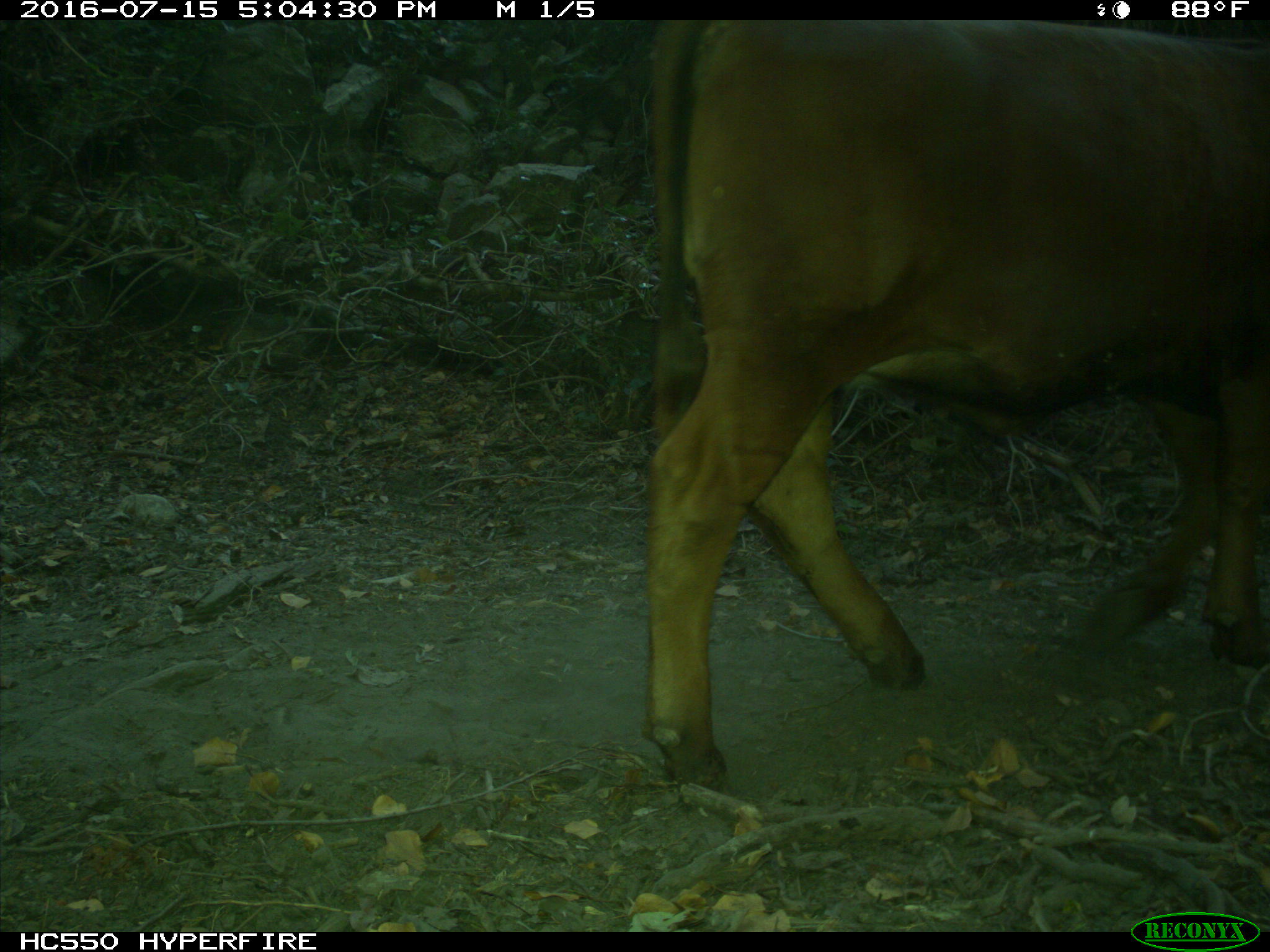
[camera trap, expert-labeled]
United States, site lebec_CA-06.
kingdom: Animalia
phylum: Chordata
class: Mammalia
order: Artiodactyla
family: Bovidae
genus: Bos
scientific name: Bos taurus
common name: domestic cow